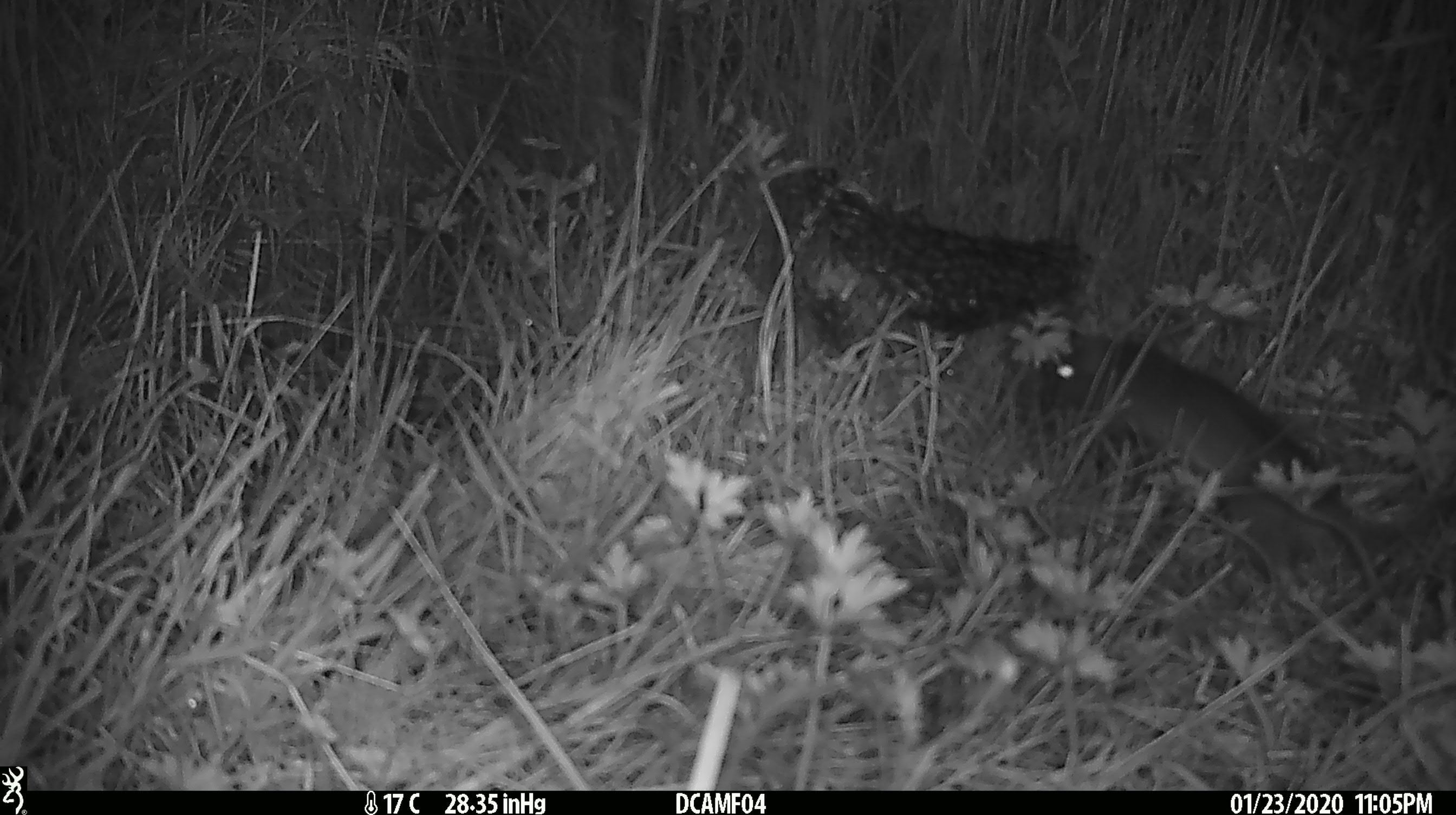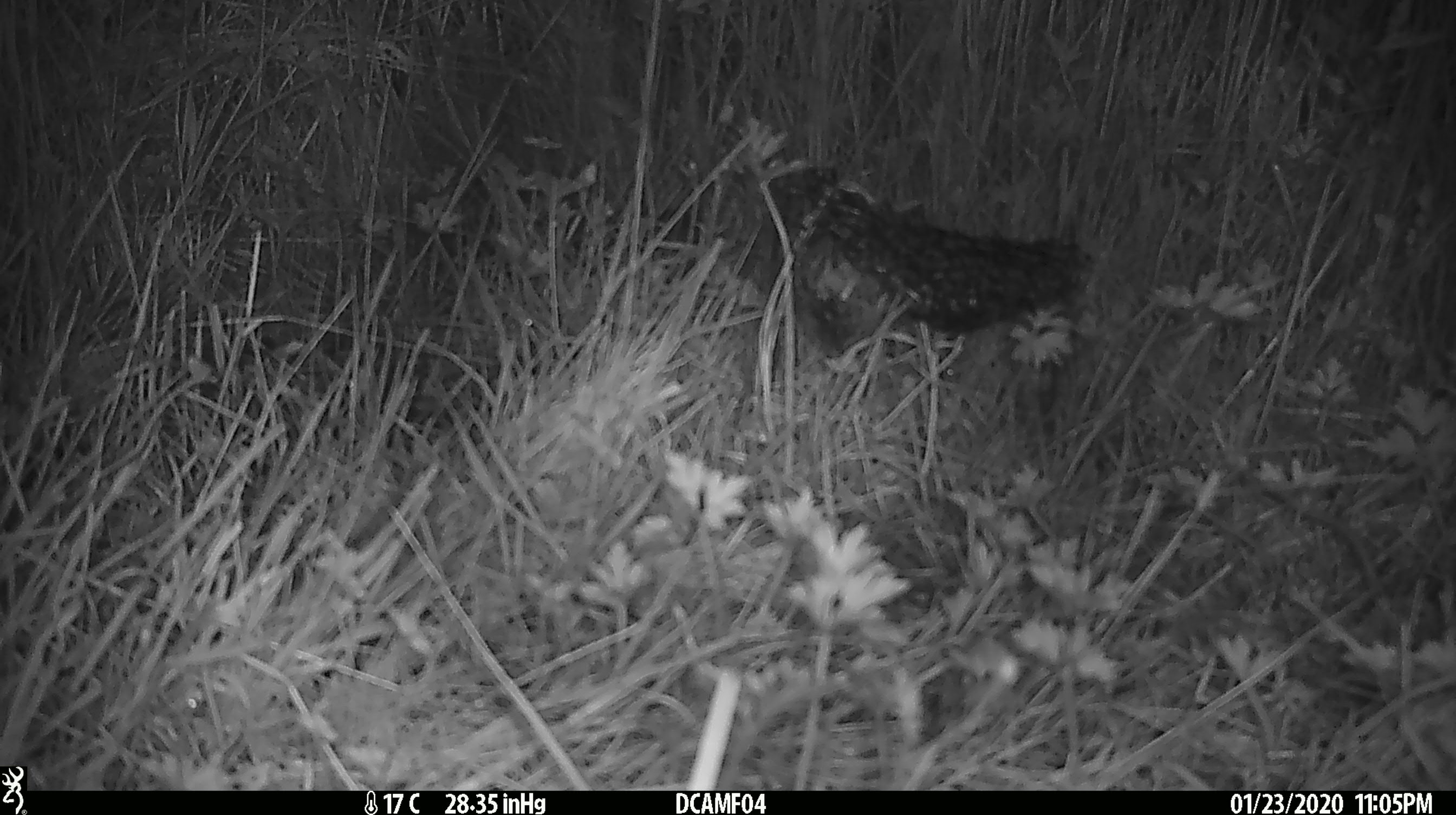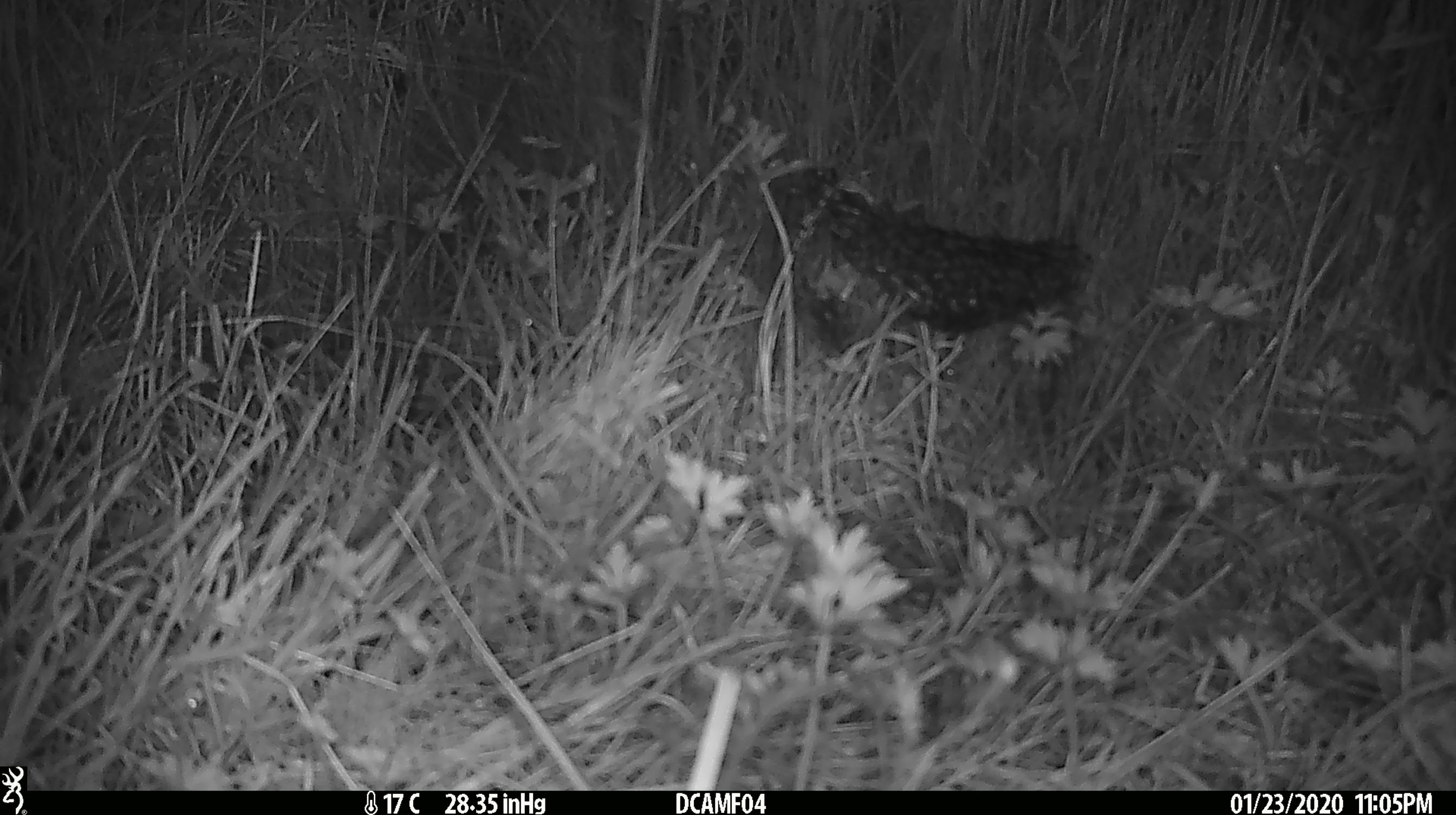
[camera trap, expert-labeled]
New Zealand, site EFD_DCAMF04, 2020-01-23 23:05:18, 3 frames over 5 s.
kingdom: Animalia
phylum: Chordata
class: Mammalia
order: Rodentia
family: Muridae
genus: Rattus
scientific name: Rattus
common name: rat